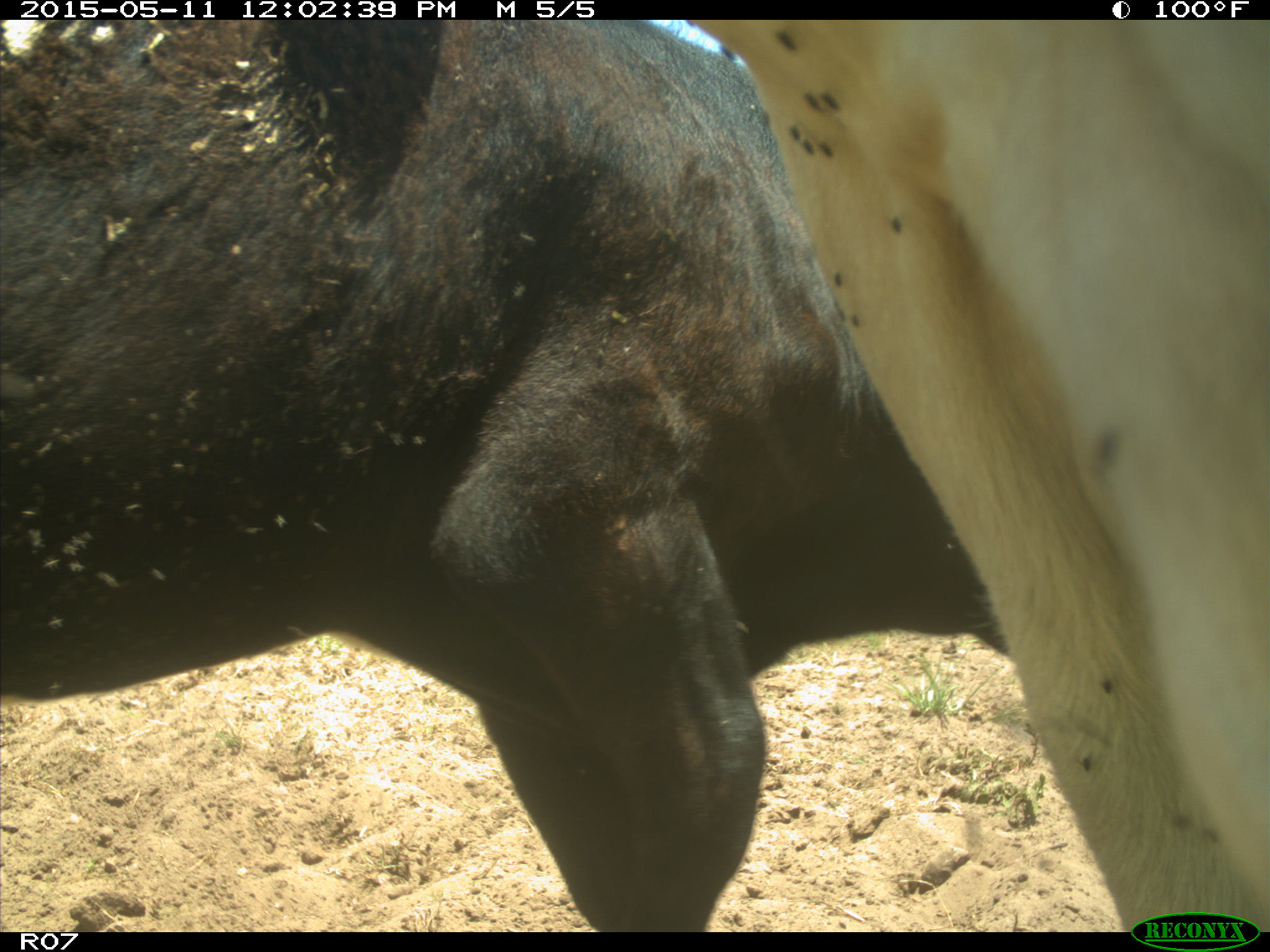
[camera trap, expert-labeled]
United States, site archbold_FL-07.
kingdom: Animalia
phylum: Chordata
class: Mammalia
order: Artiodactyla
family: Bovidae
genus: Bos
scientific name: Bos taurus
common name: domestic cow